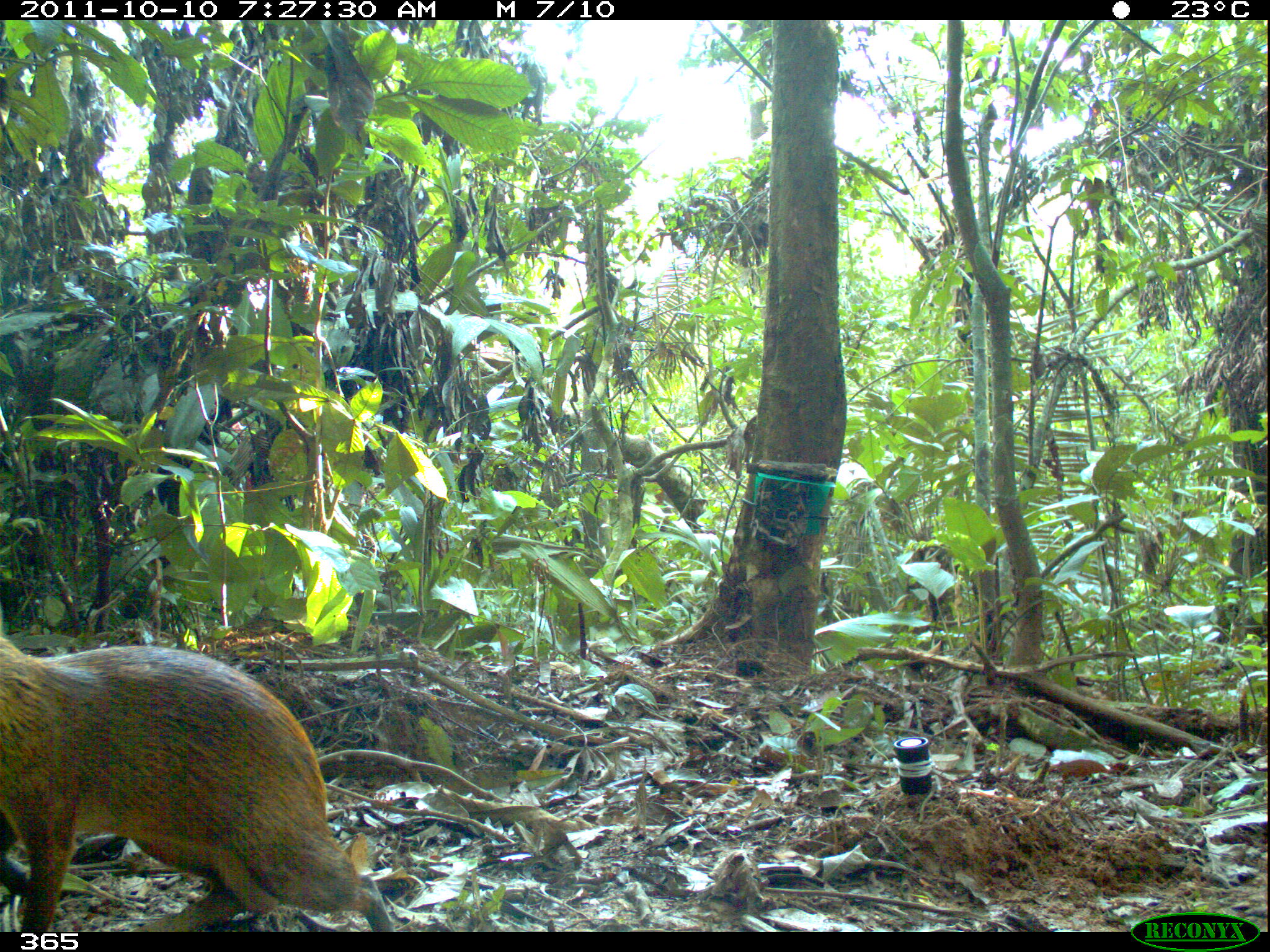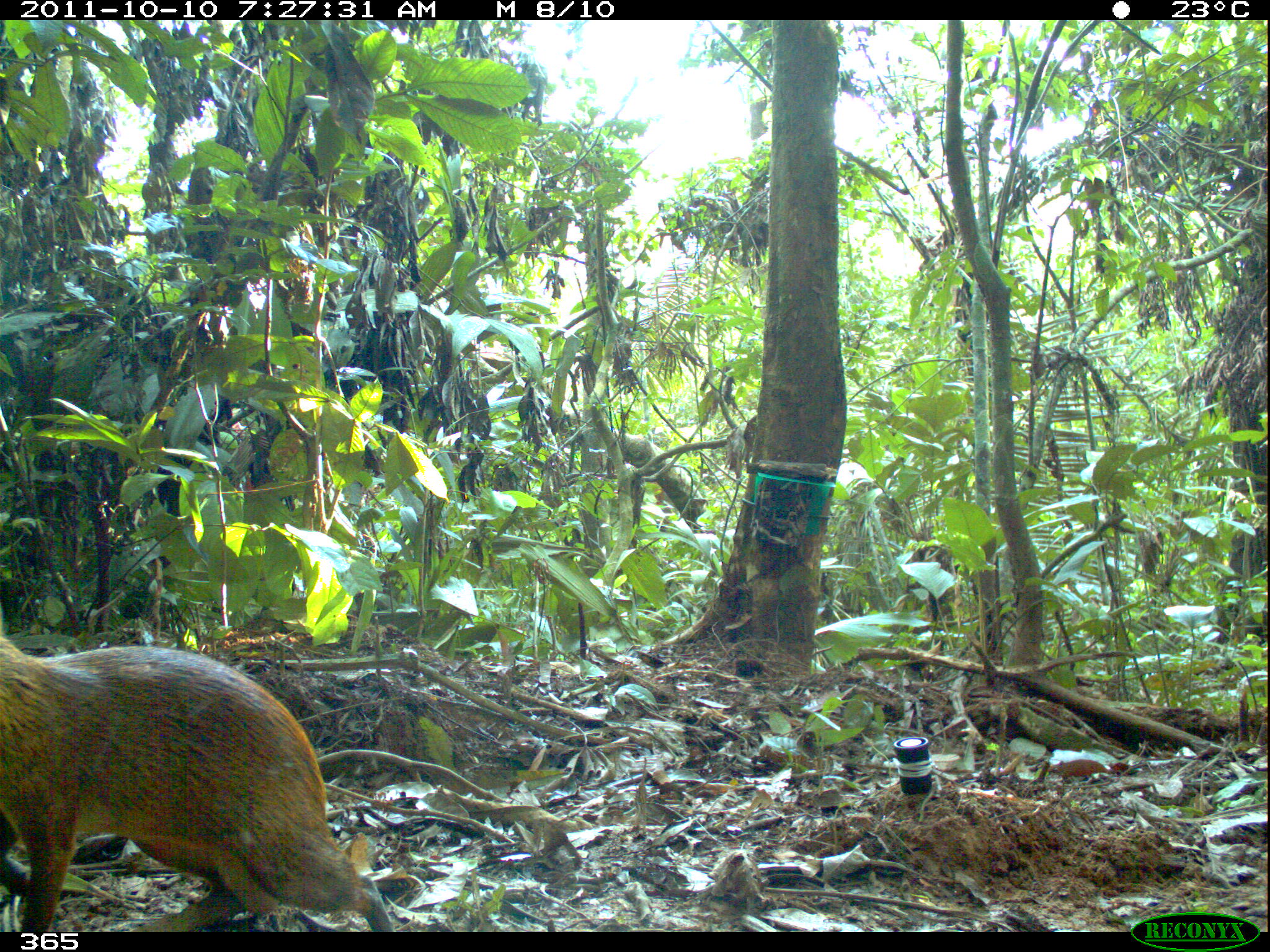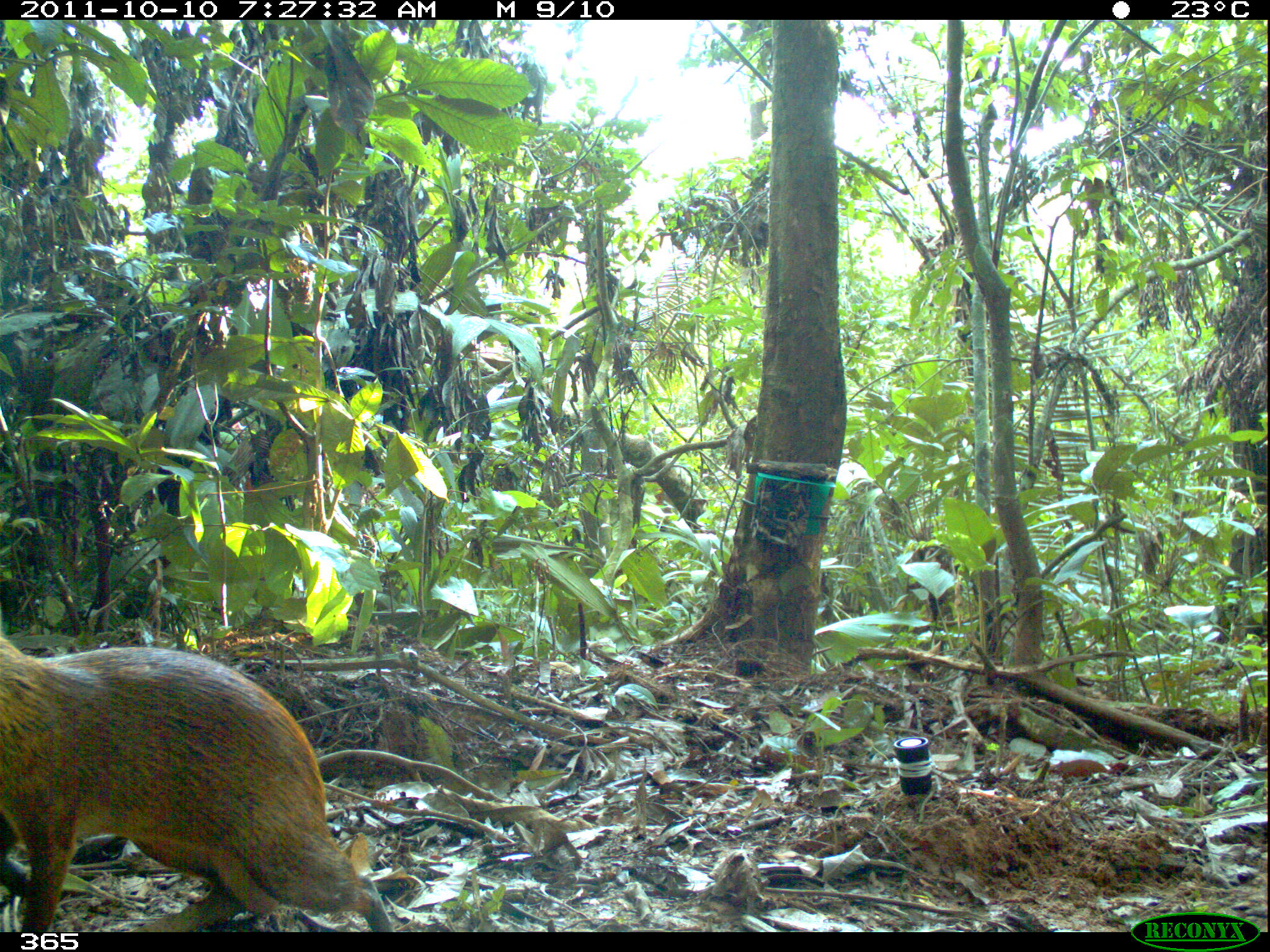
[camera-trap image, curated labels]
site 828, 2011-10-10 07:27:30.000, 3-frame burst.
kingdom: Animalia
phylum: Chordata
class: Mammalia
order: Rodentia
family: Dasyproctidae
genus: Dasyprocta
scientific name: Dasyprocta punctata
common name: central american agouti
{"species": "Dasyprocta punctata (central american agouti)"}